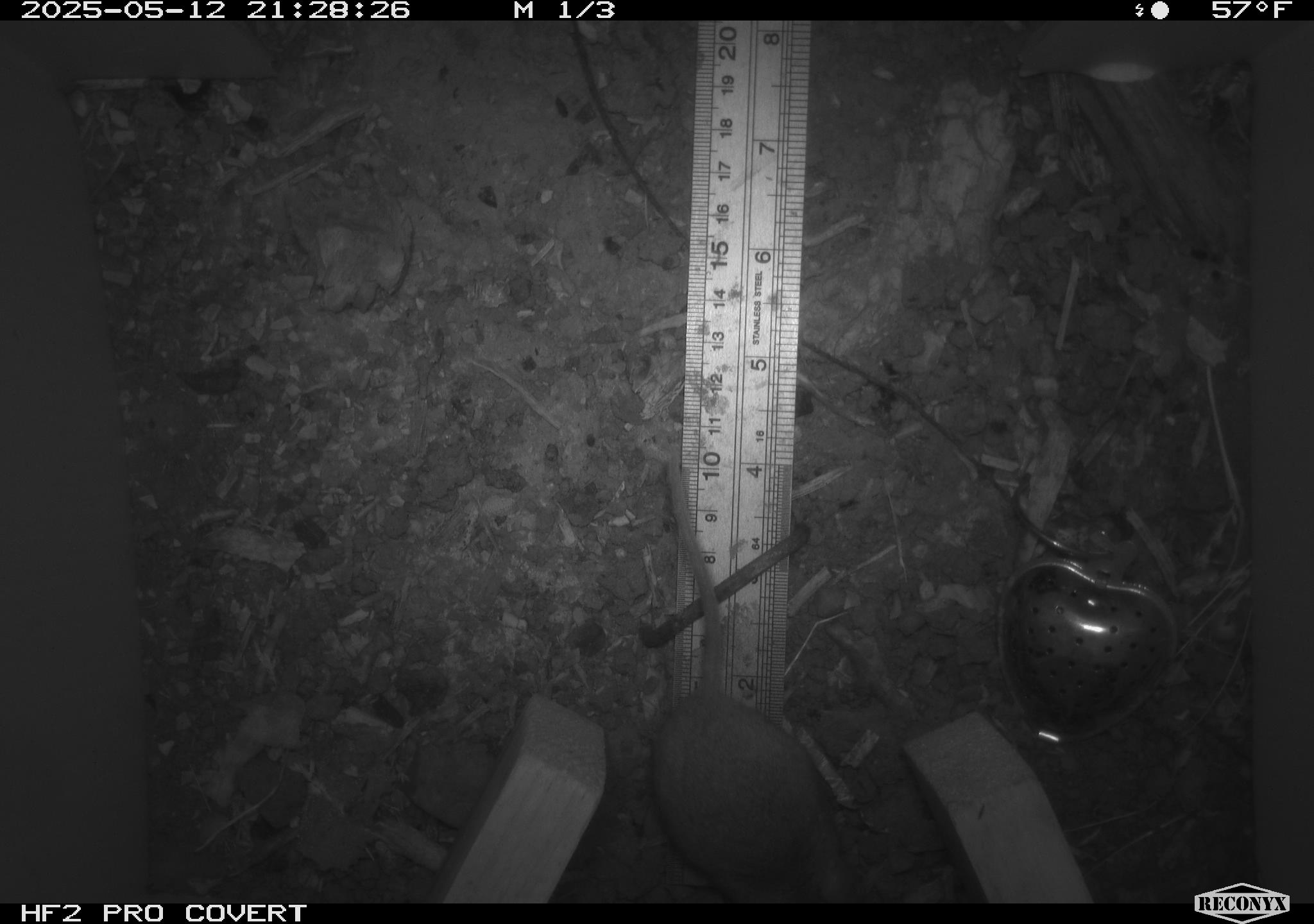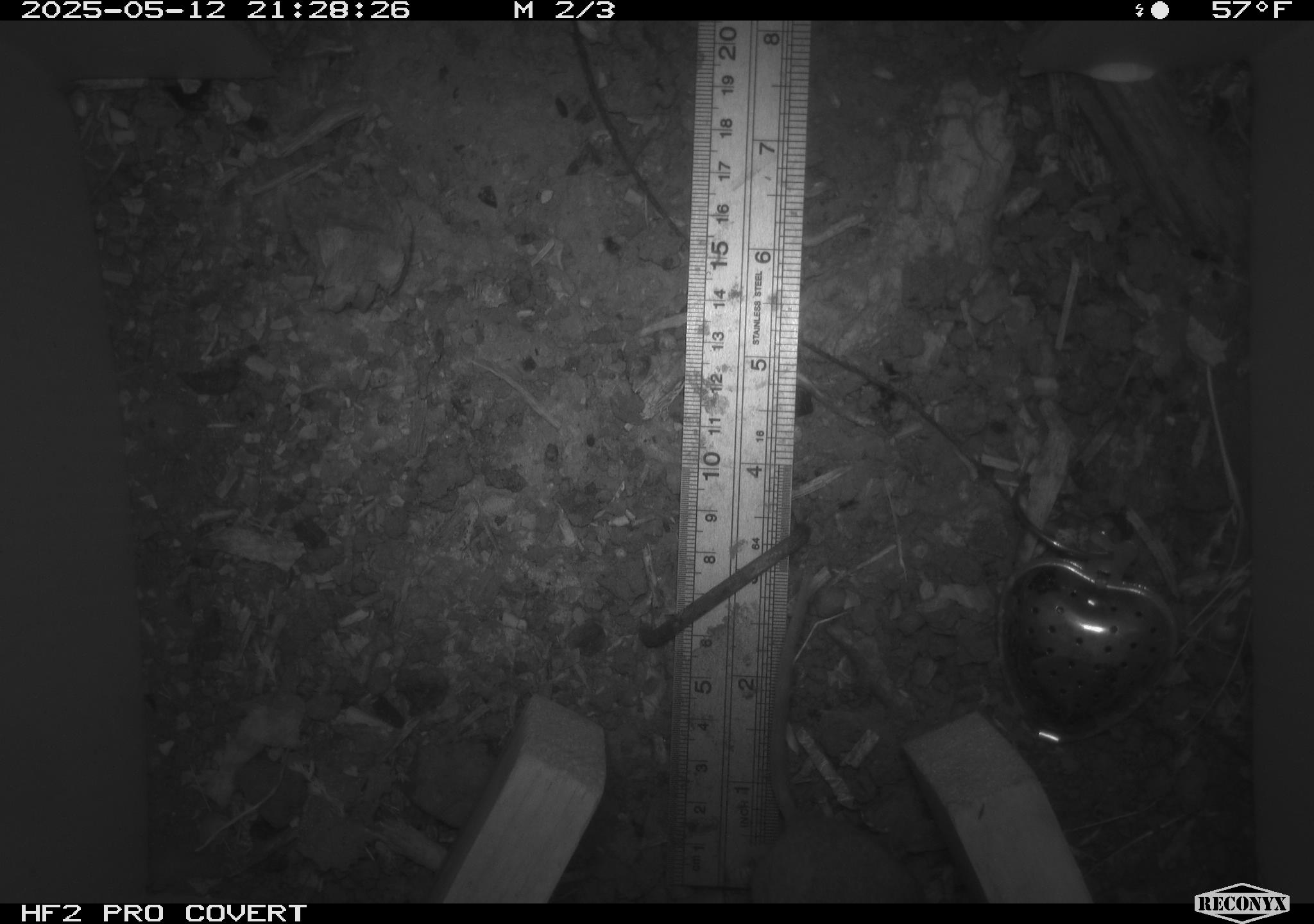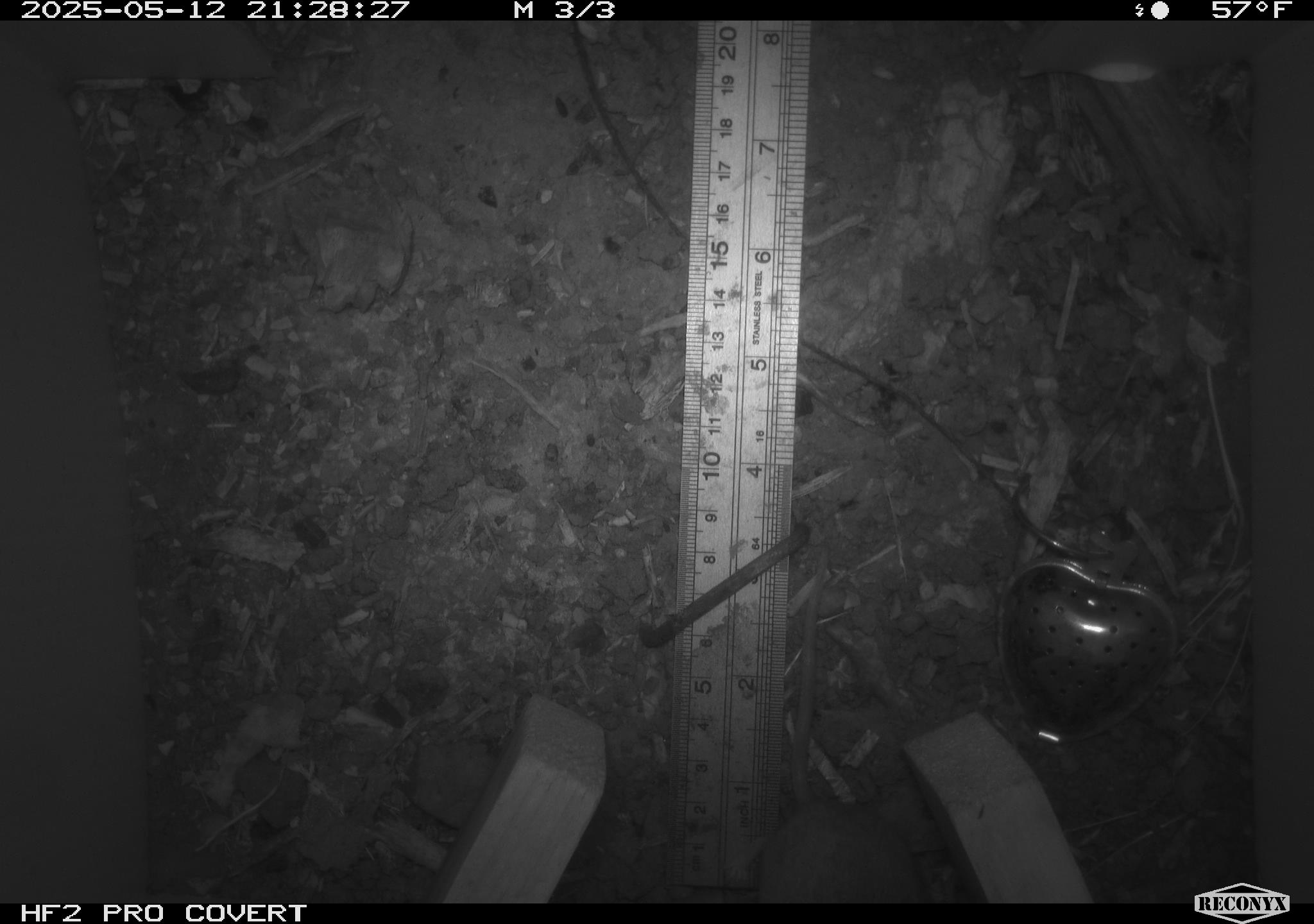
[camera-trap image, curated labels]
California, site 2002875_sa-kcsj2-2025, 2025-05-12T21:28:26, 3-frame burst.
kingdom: Animalia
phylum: Chordata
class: Mammalia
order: Rodentia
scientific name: Rodentia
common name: rodent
Rodent (Rodentia).